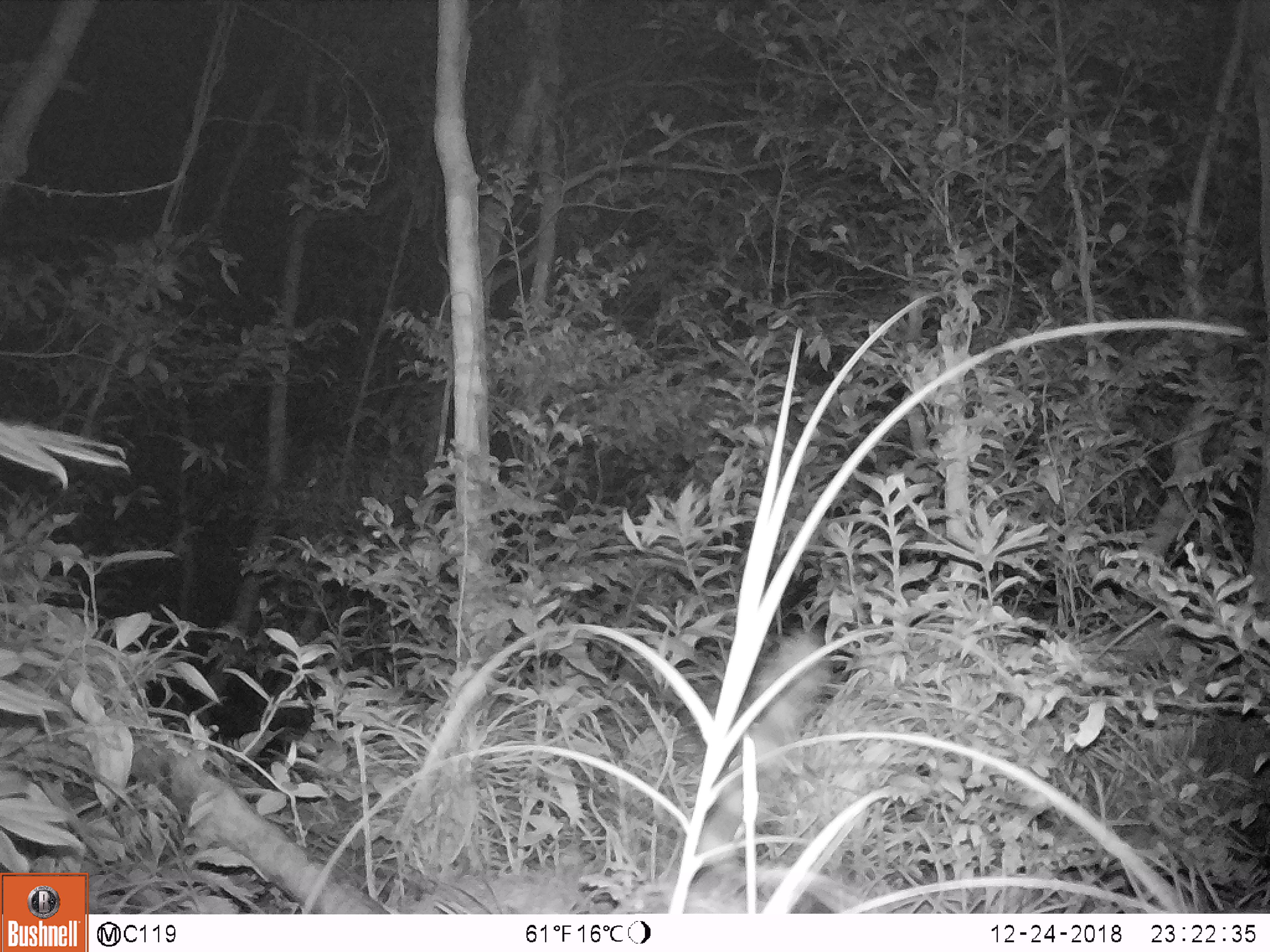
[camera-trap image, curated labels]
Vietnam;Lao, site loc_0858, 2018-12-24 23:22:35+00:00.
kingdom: Animalia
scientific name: Animalia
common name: animal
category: unidentified animal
Unidentified animal (animal) (Animalia). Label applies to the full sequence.